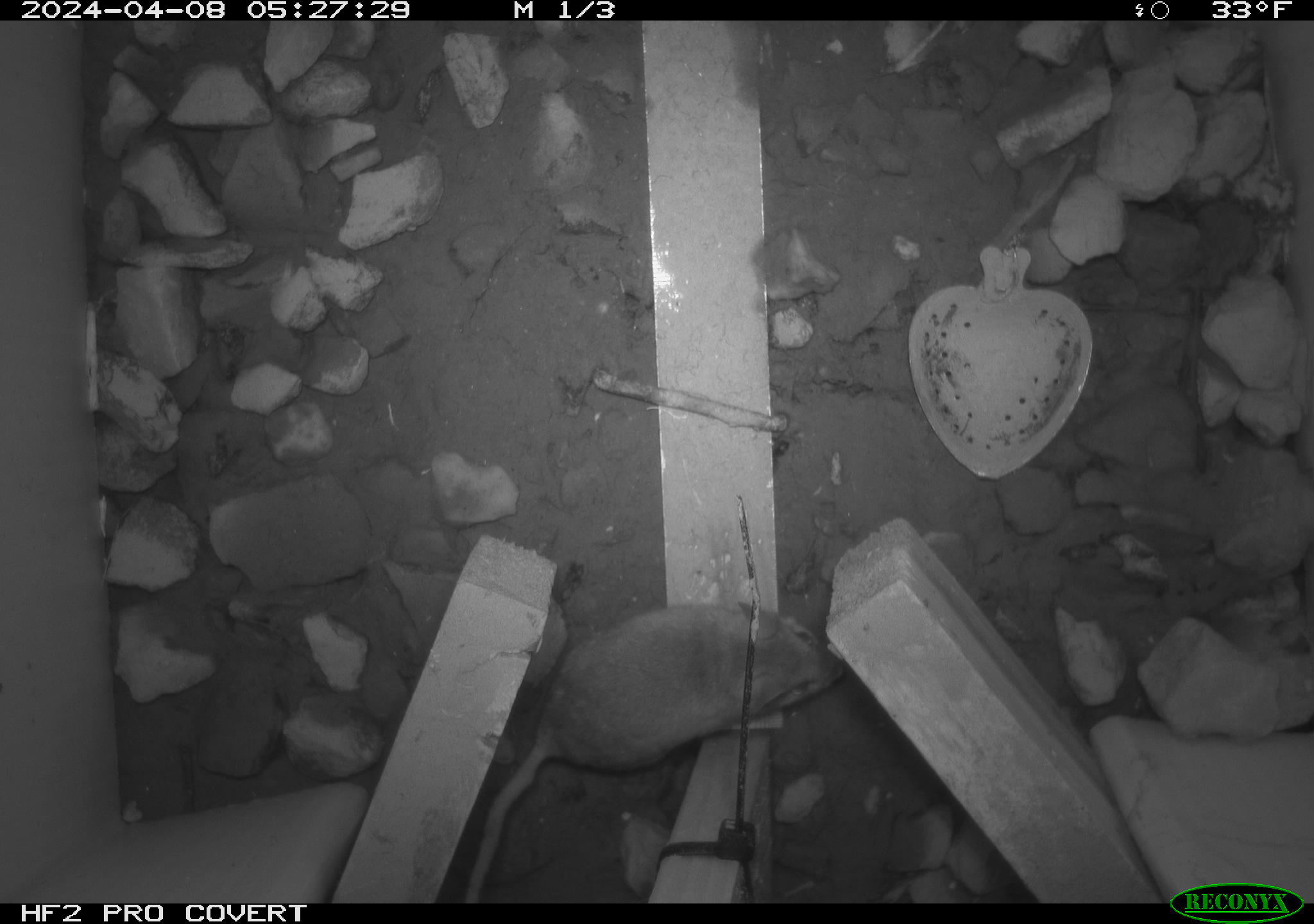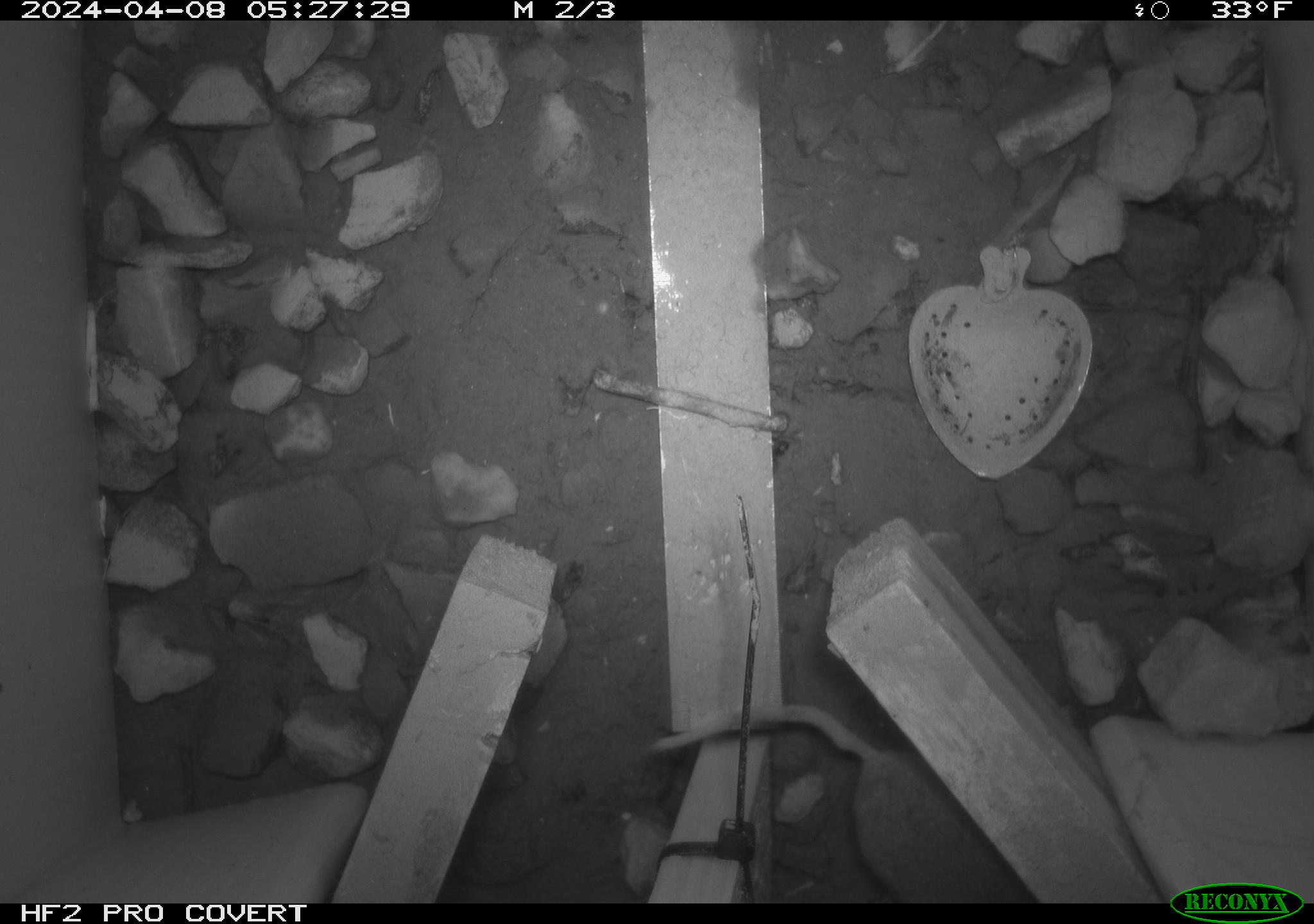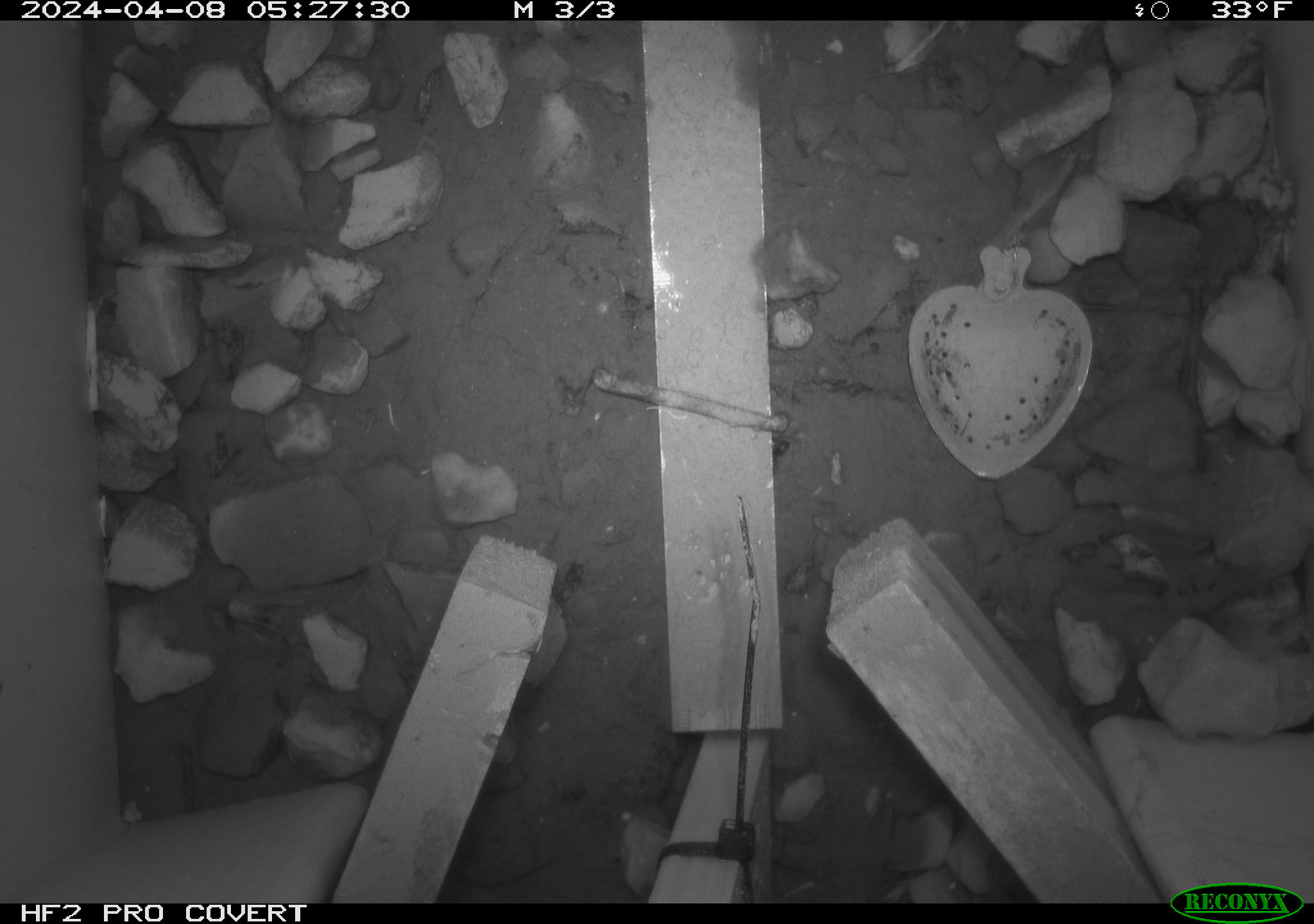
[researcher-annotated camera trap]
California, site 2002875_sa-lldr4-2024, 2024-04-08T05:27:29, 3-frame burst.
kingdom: Animalia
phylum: Chordata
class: Mammalia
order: Rodentia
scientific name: Rodentia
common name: rodent